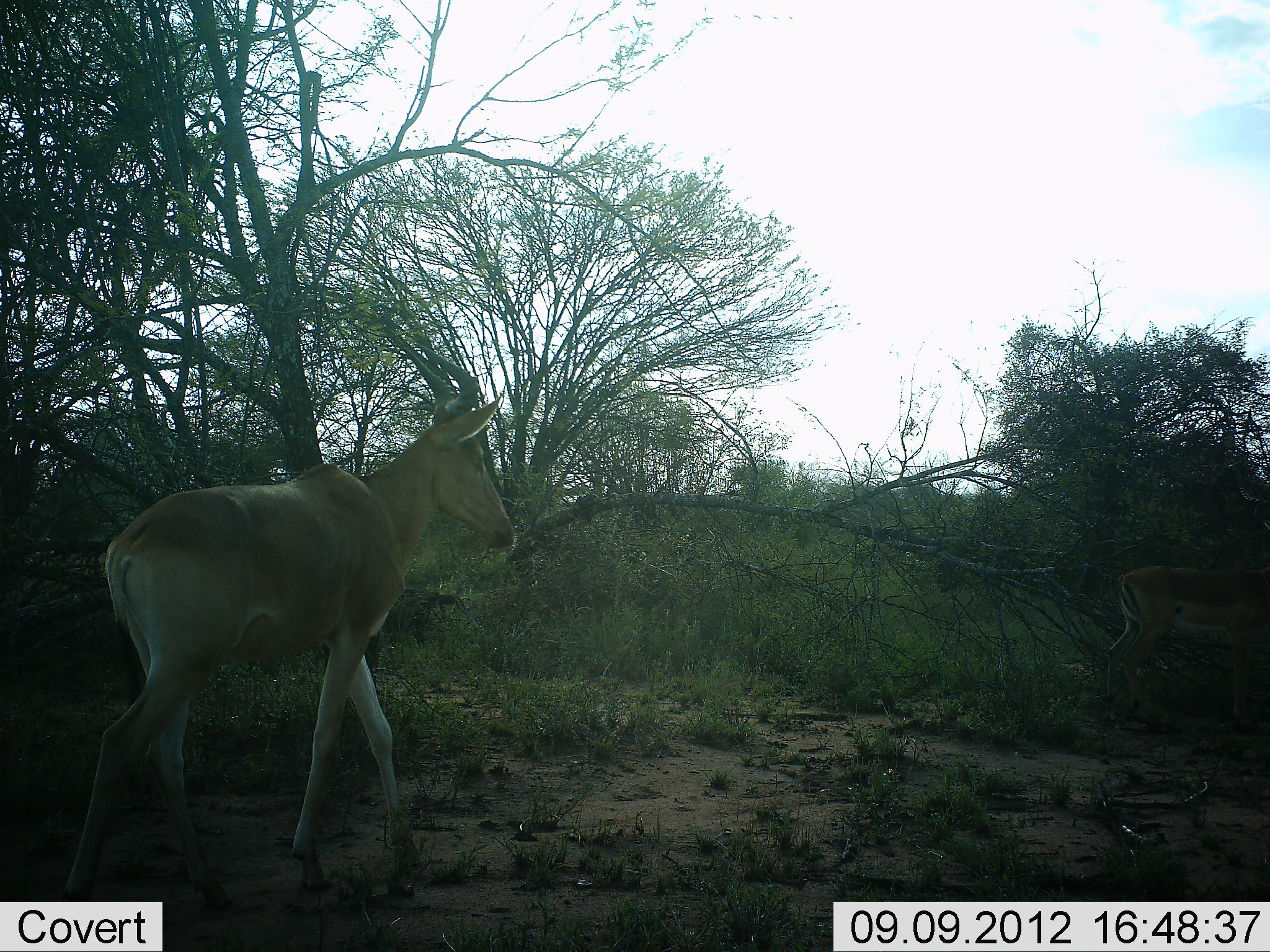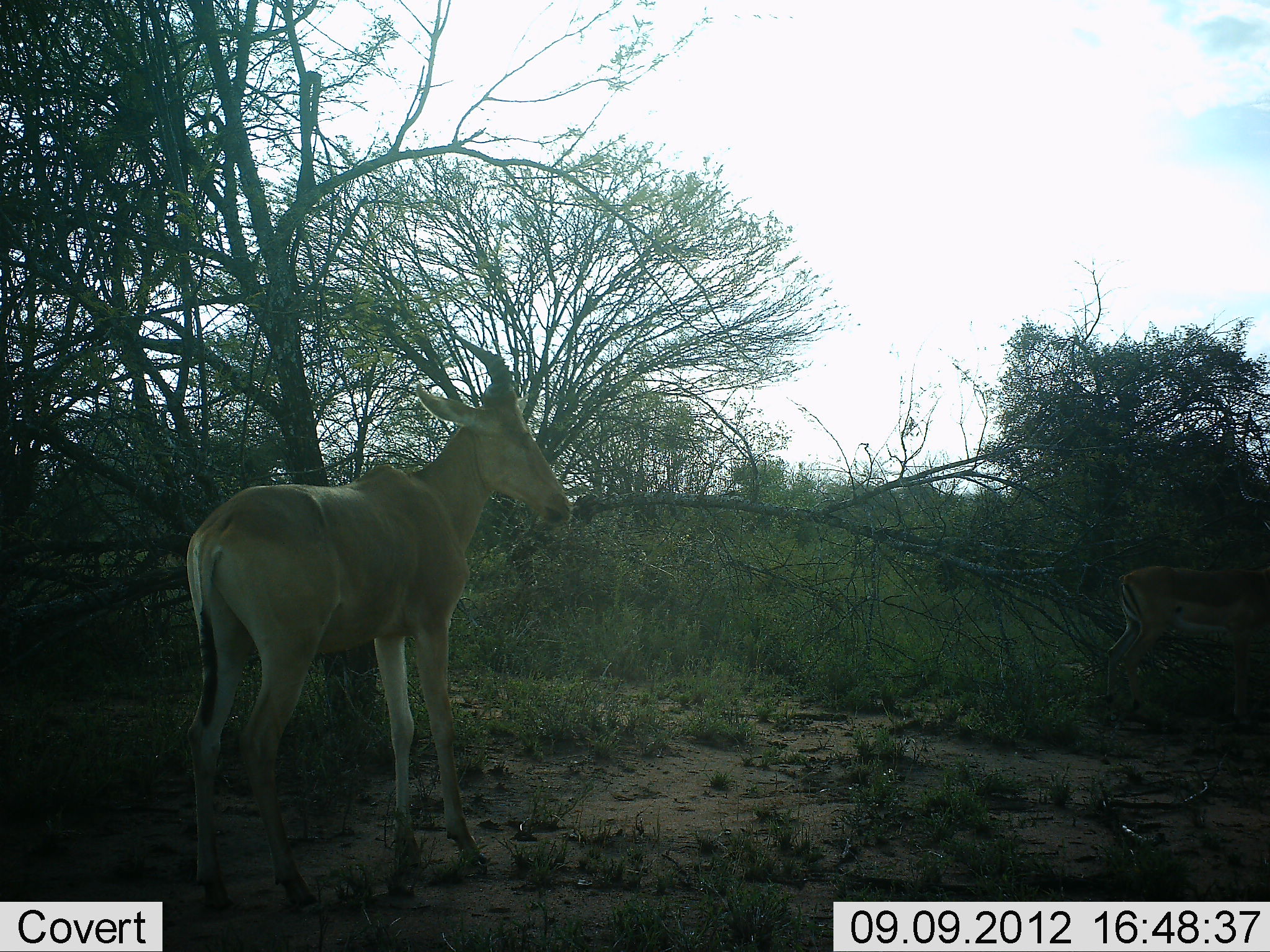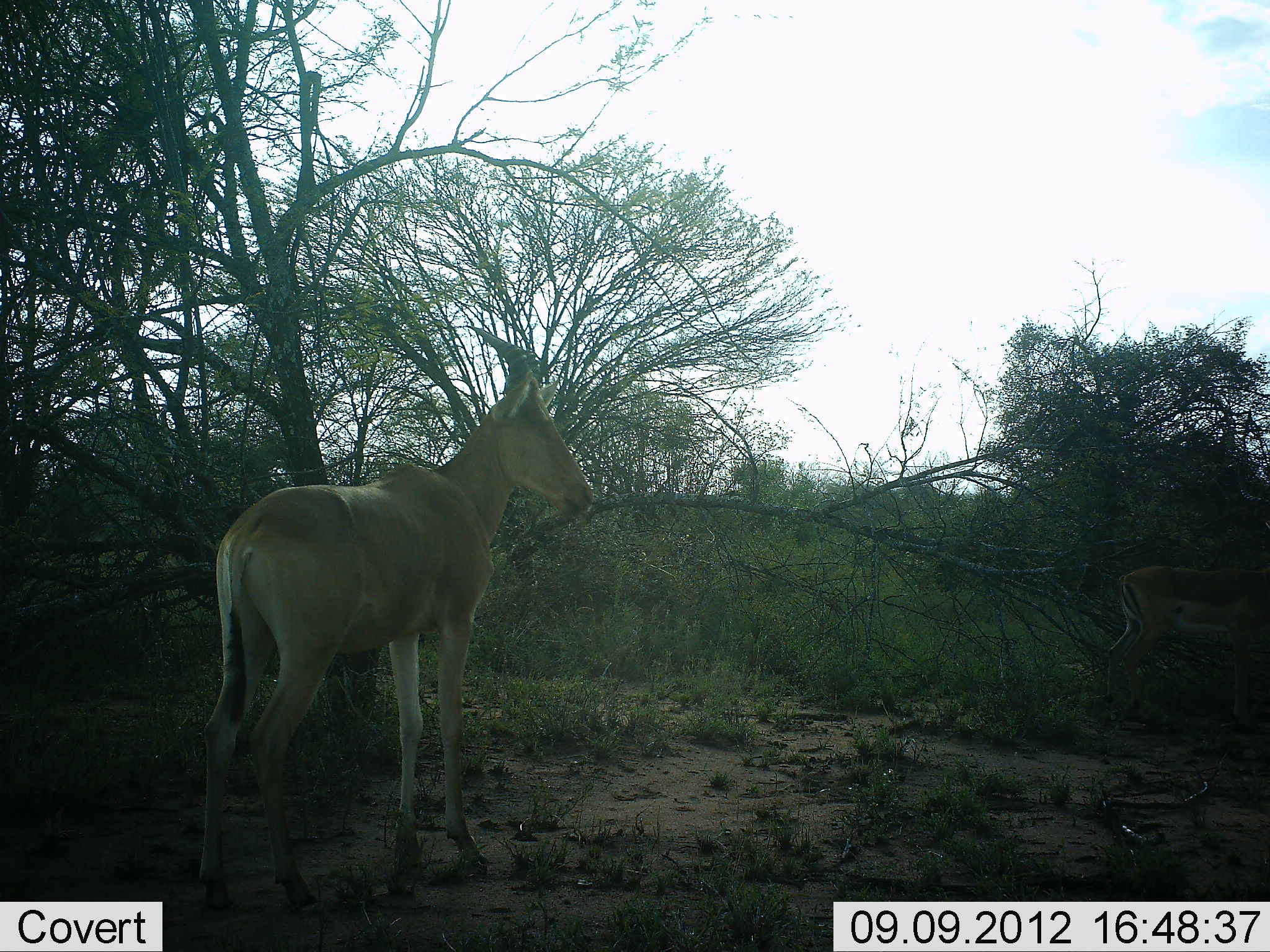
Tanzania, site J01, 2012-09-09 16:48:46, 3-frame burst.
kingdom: Animalia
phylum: Chordata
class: Mammalia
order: Artiodactyla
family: Bovidae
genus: Alcelaphus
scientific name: Alcelaphus buselaphus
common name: hartebeest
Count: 1.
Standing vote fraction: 41%.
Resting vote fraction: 0%.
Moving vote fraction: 65%.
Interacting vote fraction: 0%.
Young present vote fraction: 0%.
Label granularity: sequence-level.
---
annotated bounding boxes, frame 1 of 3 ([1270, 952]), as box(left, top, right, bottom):
animal: box(40, 328, 518, 912); box(1105, 475, 1270, 734)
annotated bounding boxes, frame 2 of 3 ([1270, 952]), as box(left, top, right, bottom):
animal: box(180, 320, 573, 915); box(1105, 478, 1270, 732)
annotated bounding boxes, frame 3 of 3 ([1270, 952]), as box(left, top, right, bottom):
animal: box(200, 324, 593, 923); box(1104, 463, 1270, 725)